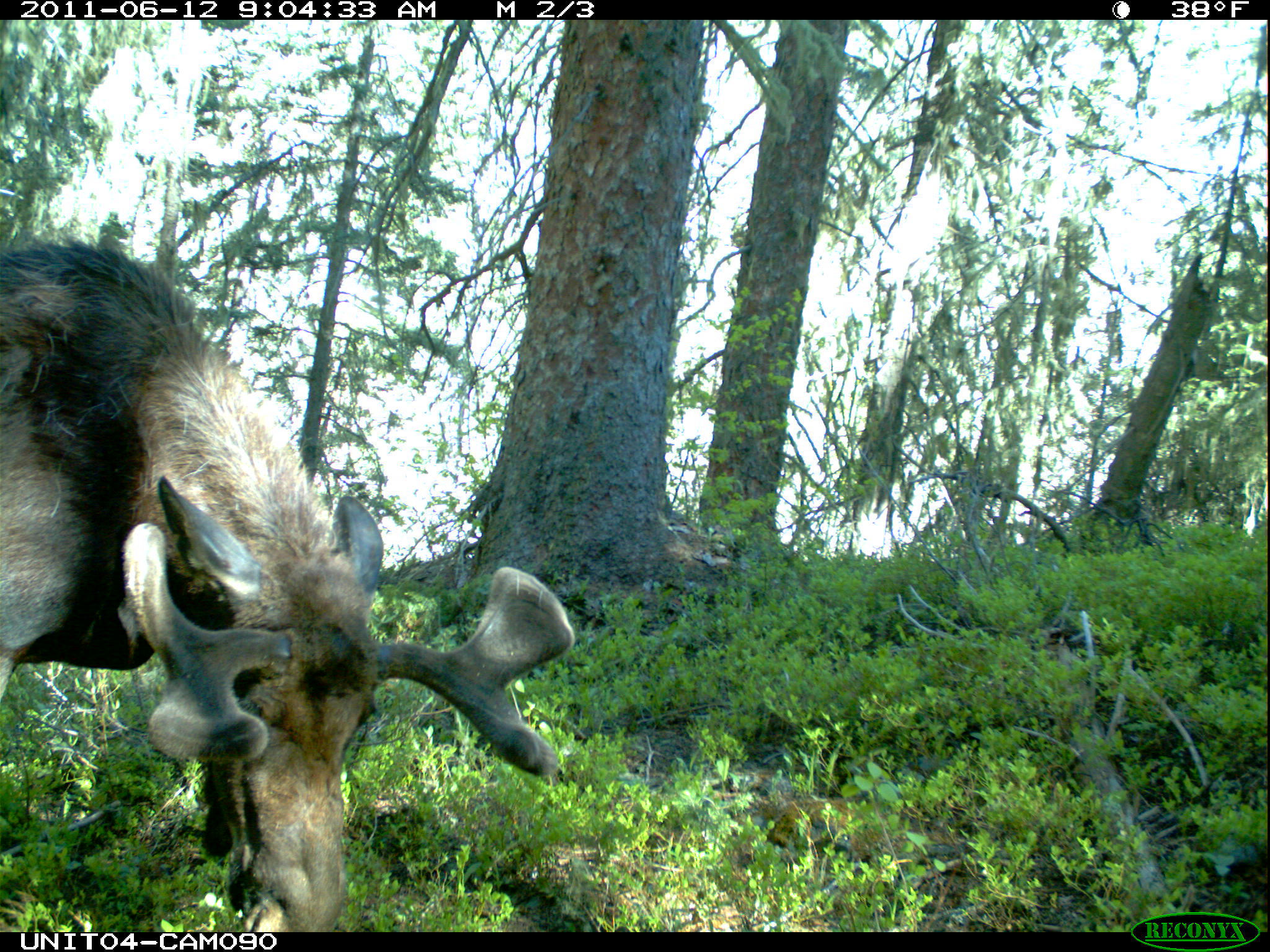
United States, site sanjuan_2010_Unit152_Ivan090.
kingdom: Animalia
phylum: Chordata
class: Mammalia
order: Artiodactyla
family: Cervidae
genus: Alces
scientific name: Alces alces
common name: moose